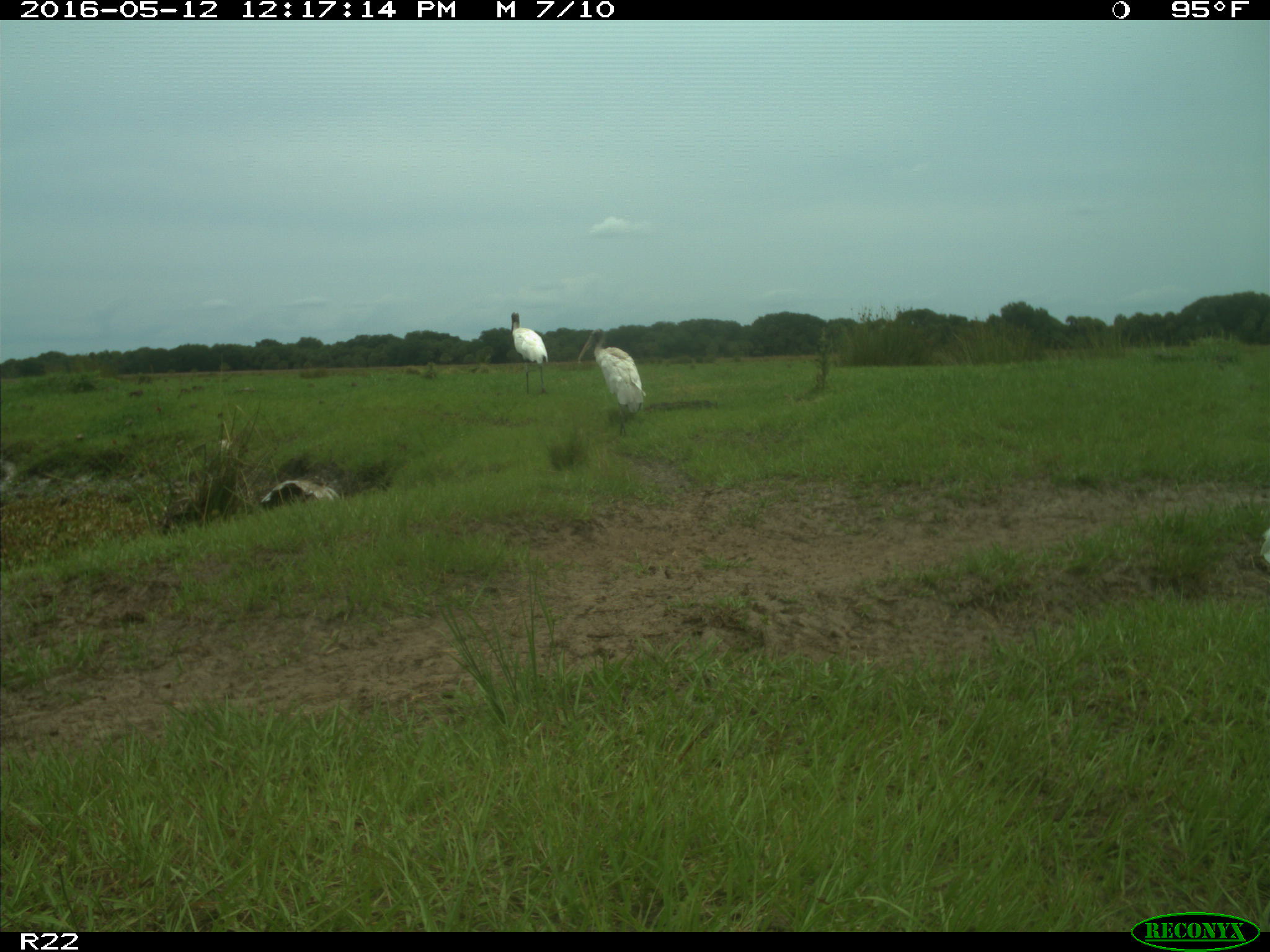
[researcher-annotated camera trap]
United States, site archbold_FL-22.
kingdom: Animalia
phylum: Chordata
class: Aves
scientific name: Aves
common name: birds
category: unidentified bird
Unidentified bird (birds) (Aves).